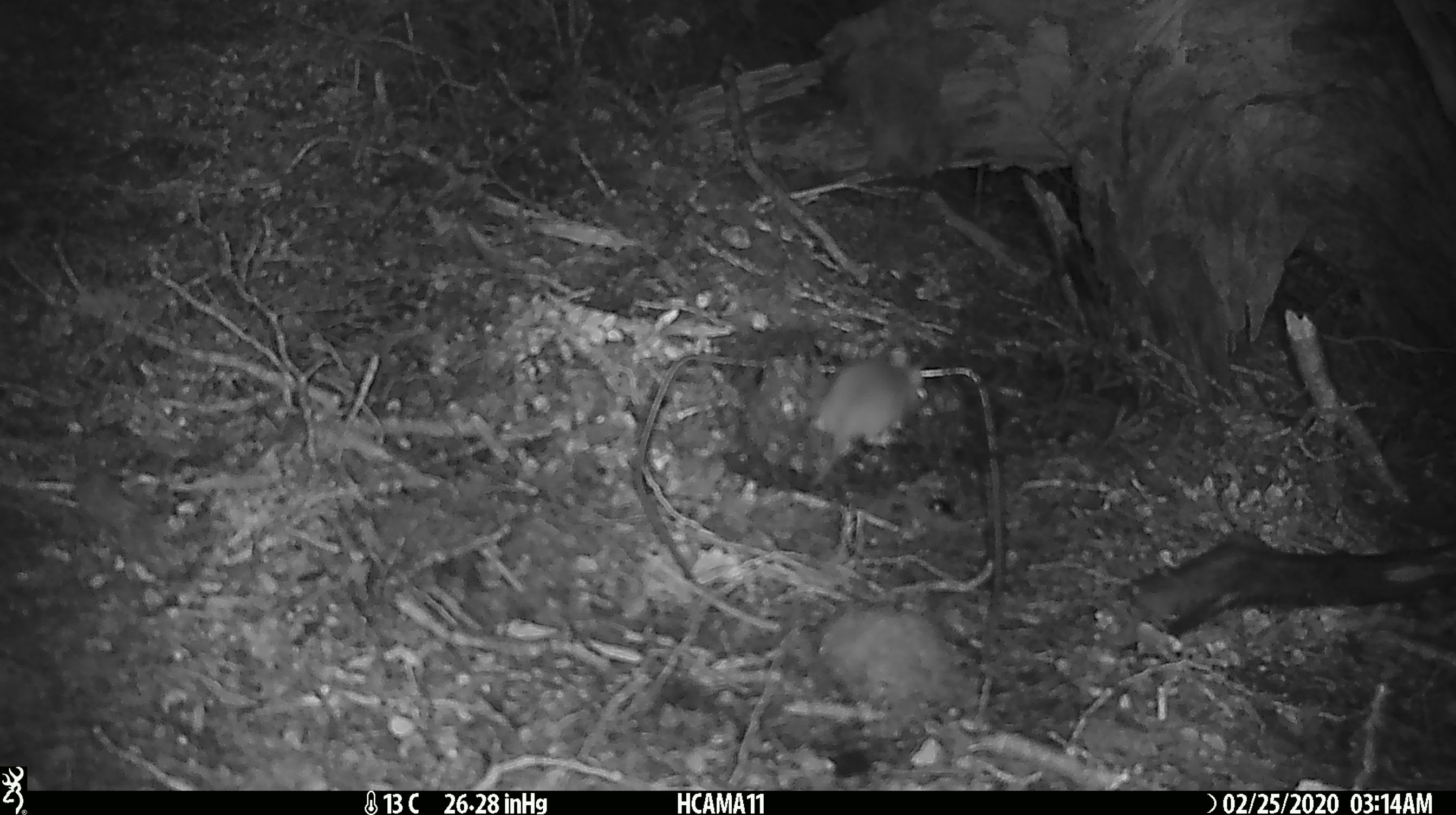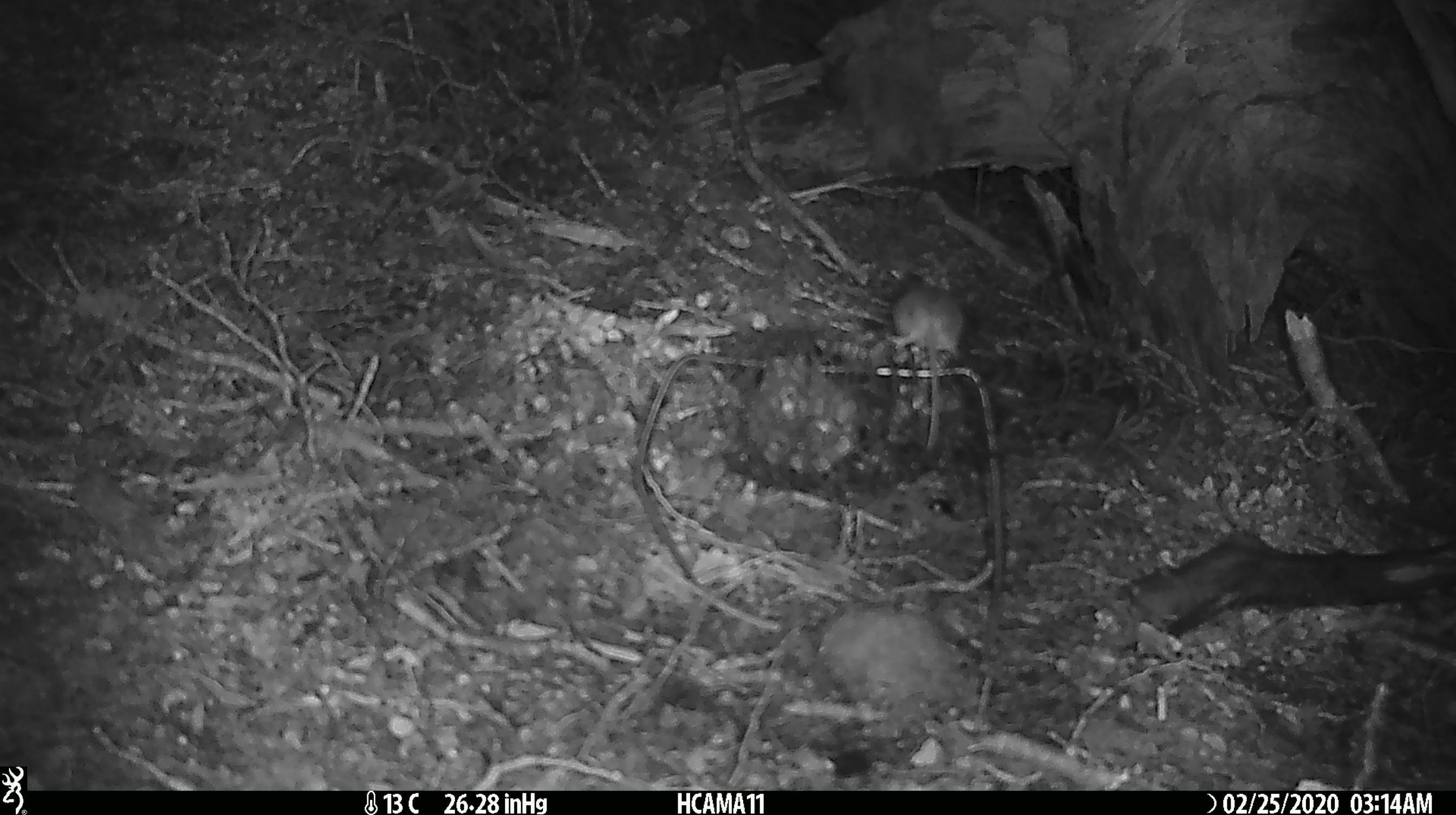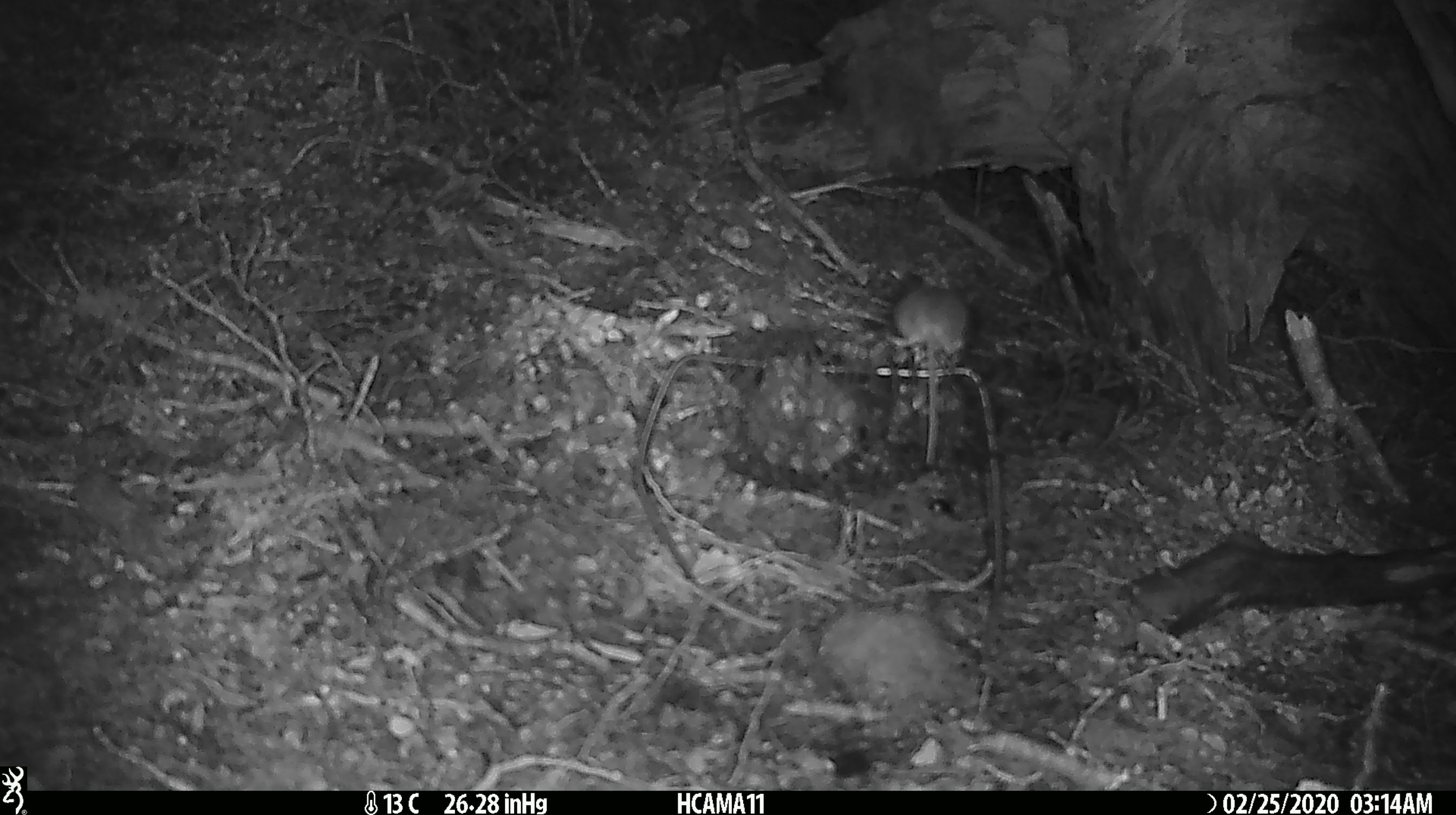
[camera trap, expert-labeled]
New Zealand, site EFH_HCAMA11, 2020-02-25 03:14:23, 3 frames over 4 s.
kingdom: Animalia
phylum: Chordata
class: Mammalia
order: Rodentia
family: Muridae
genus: Mus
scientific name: Mus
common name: mouse